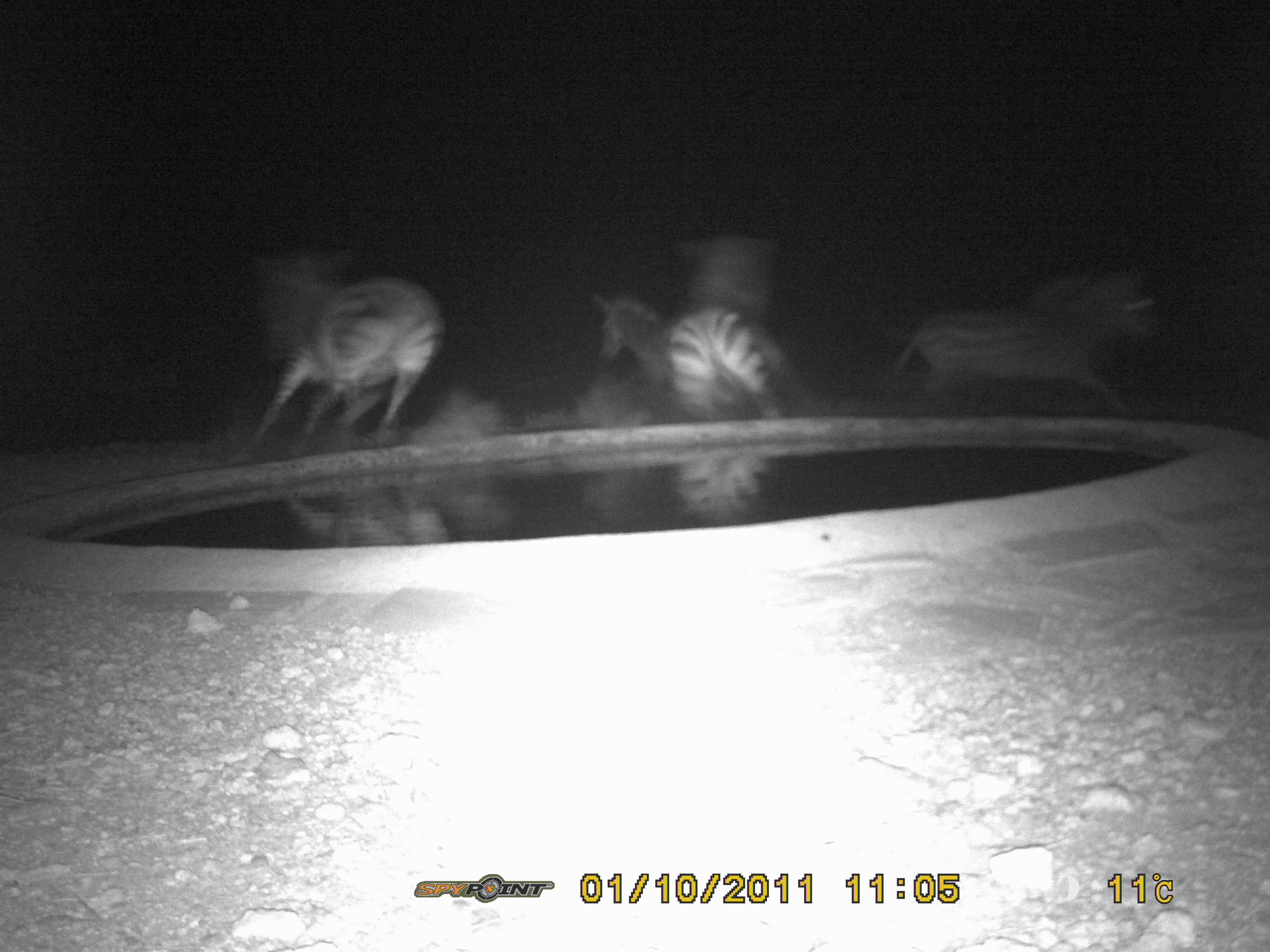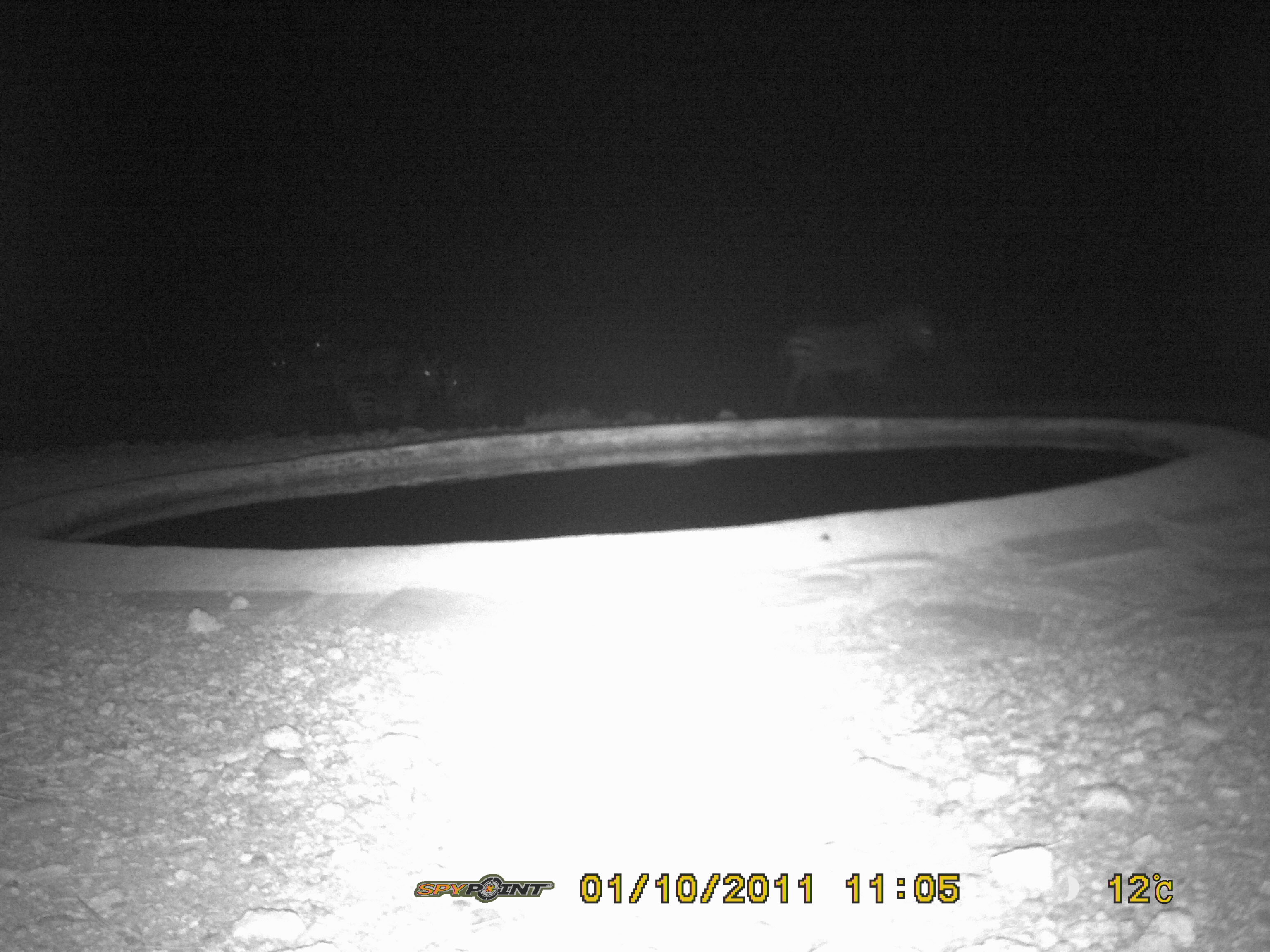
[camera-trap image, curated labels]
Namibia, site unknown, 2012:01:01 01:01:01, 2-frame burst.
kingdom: Animalia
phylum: Chordata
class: Mammalia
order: Perissodactyla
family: Equidae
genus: Equus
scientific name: Equus zebra hartmannae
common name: hartmann's mountain zebra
Equus zebra hartmannae (hartmann's mountain zebra).